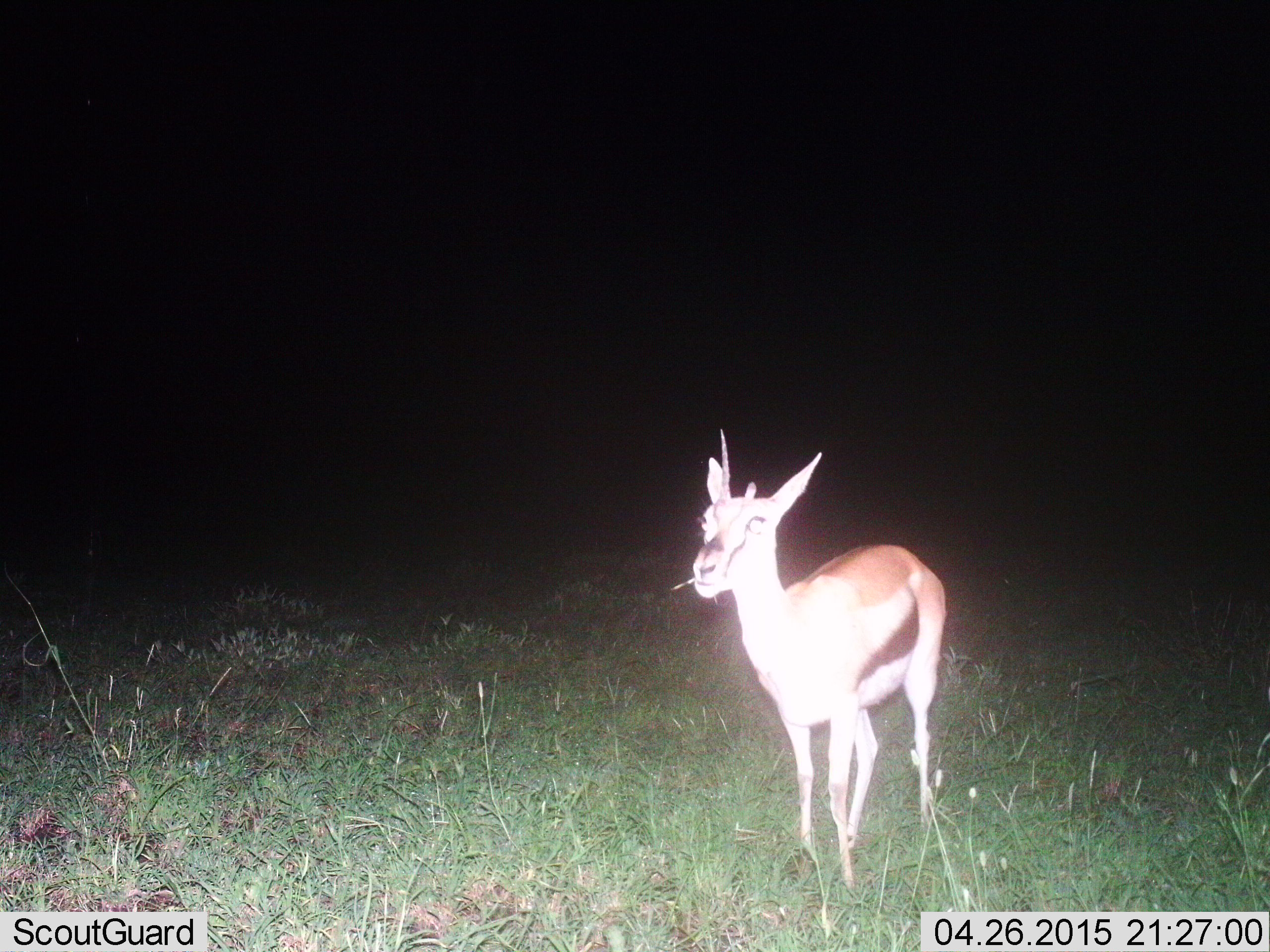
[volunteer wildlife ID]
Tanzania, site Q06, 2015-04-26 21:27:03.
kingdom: Animalia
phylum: Chordata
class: Mammalia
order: Artiodactyla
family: Bovidae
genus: Eudorcas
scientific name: Eudorcas thomsonii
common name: thomson's gazelle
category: gazellethomsons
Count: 1.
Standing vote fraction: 60%.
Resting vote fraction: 0%.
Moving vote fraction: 20%.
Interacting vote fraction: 0%.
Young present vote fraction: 0%.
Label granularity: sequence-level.